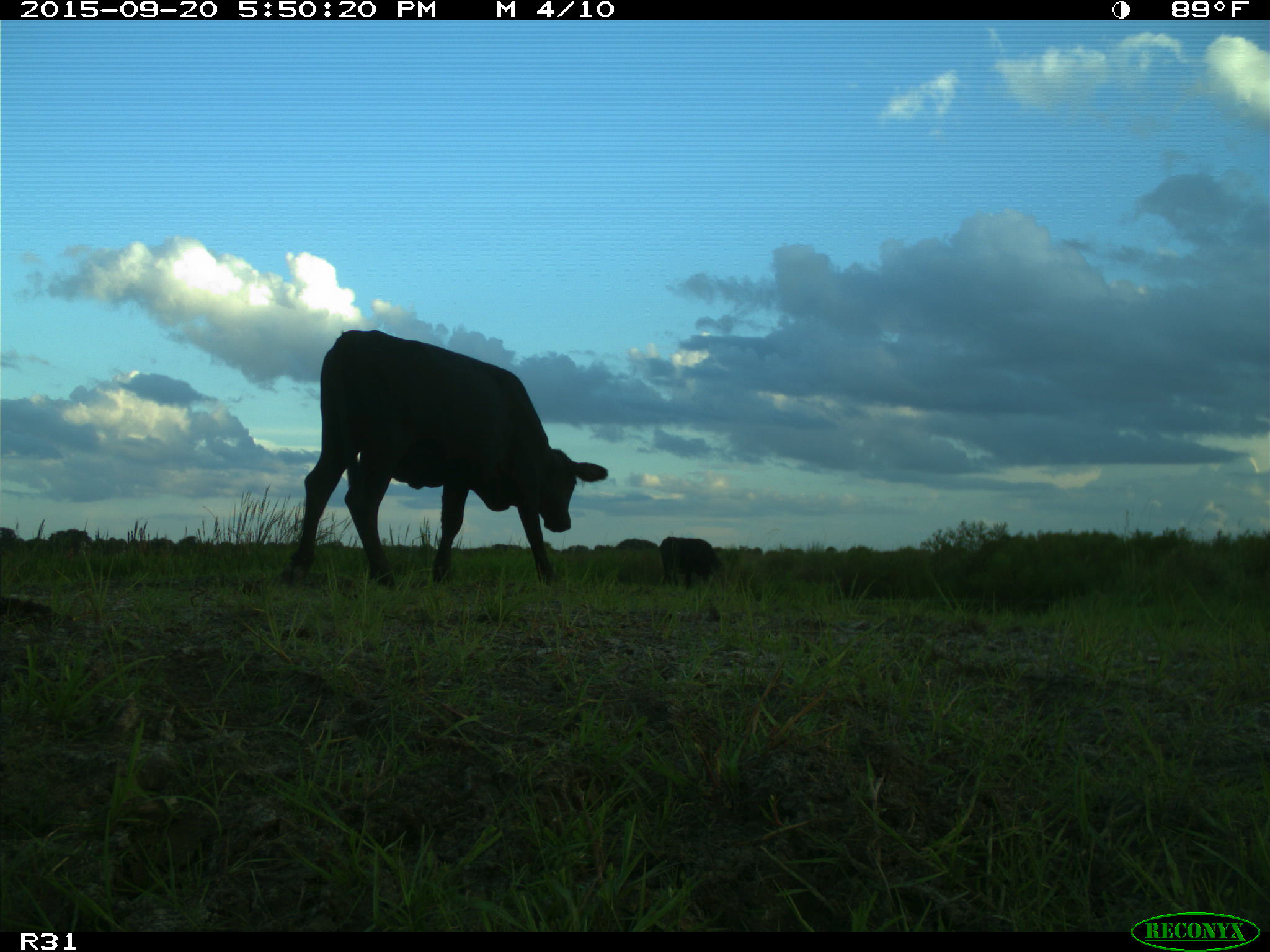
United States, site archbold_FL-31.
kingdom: Animalia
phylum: Chordata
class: Mammalia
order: Artiodactyla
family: Bovidae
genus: Bos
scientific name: Bos taurus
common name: domestic cow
Bos taurus (domestic cow).